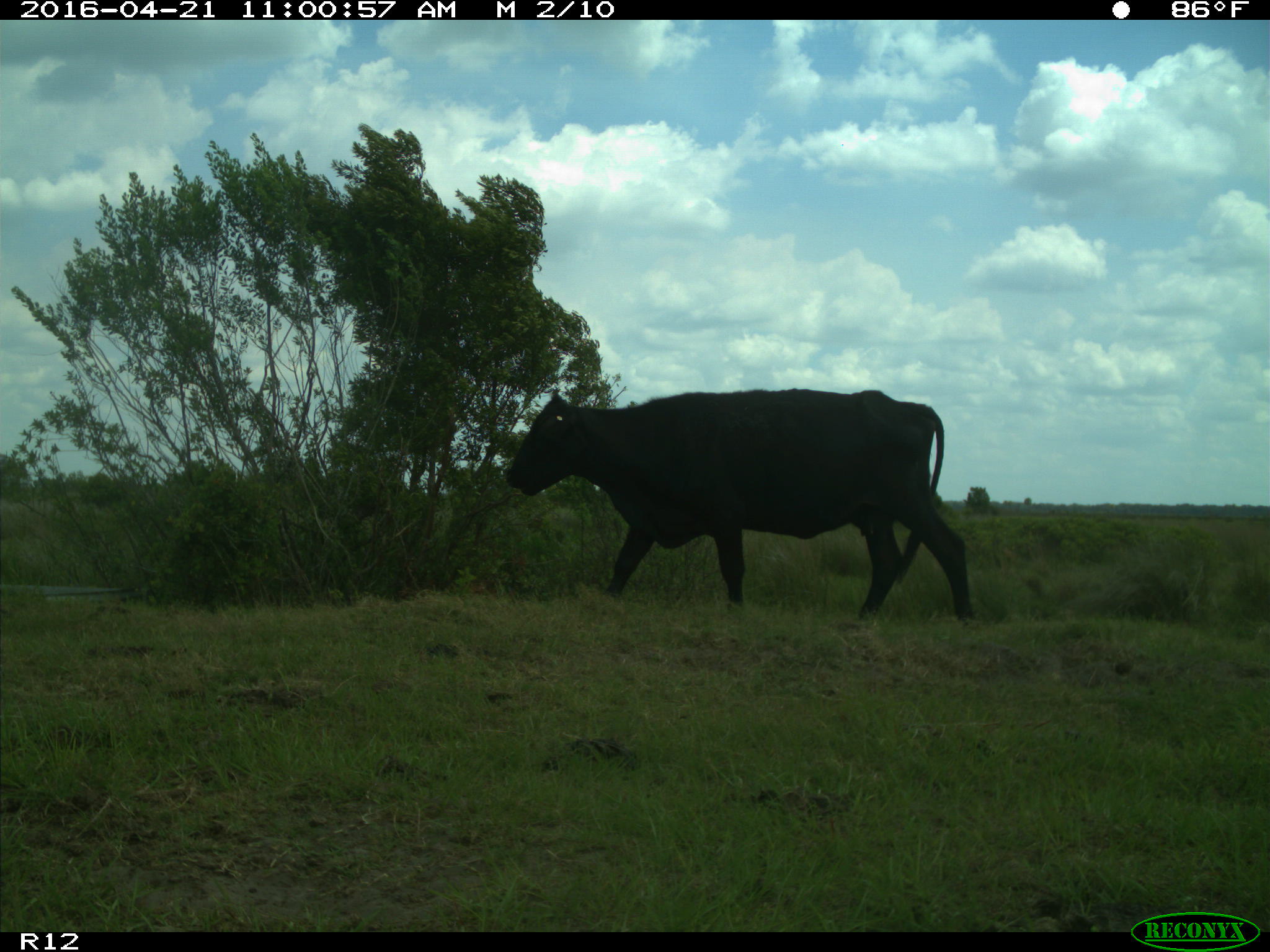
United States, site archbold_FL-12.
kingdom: Animalia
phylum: Chordata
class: Mammalia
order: Artiodactyla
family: Bovidae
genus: Bos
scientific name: Bos taurus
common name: domestic cow